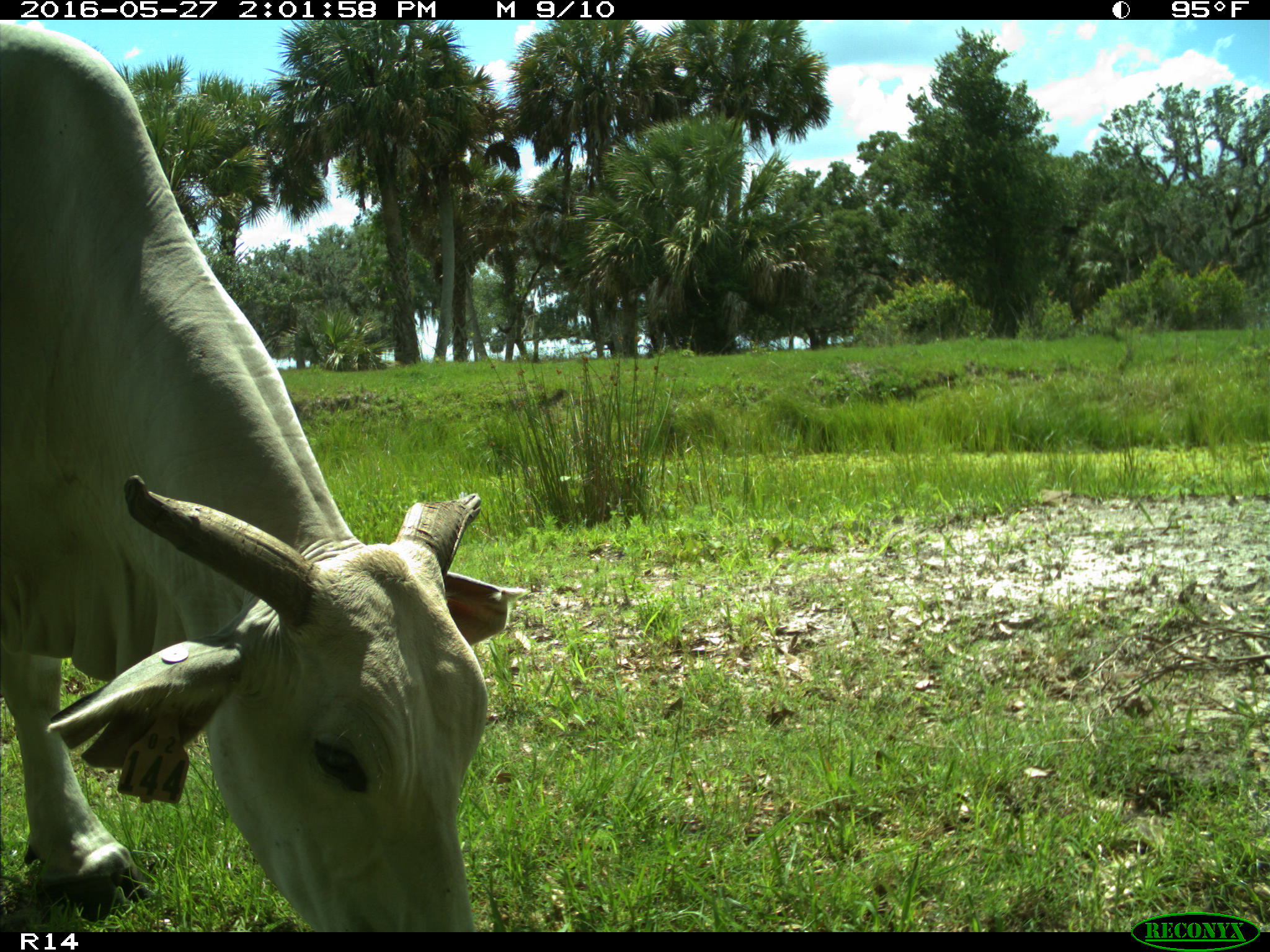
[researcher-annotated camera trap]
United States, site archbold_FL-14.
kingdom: Animalia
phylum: Chordata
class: Mammalia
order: Artiodactyla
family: Bovidae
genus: Bos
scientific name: Bos taurus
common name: domestic cow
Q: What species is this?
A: Bos taurus (domestic cow).